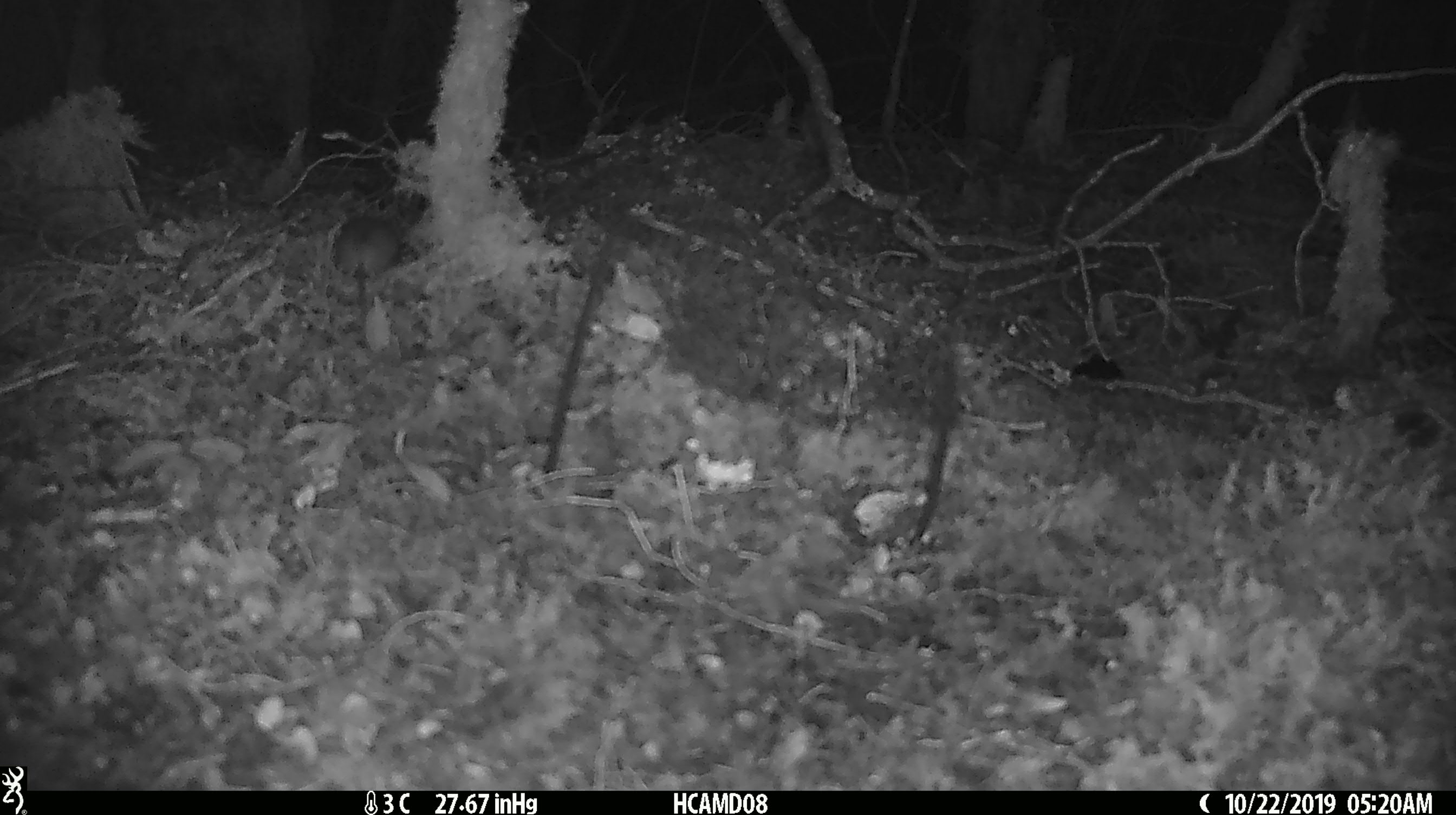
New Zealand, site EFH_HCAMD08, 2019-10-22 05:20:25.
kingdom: Animalia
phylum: Chordata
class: Mammalia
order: Rodentia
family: Muridae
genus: Mus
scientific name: Mus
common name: mouse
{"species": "mouse (Mus)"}